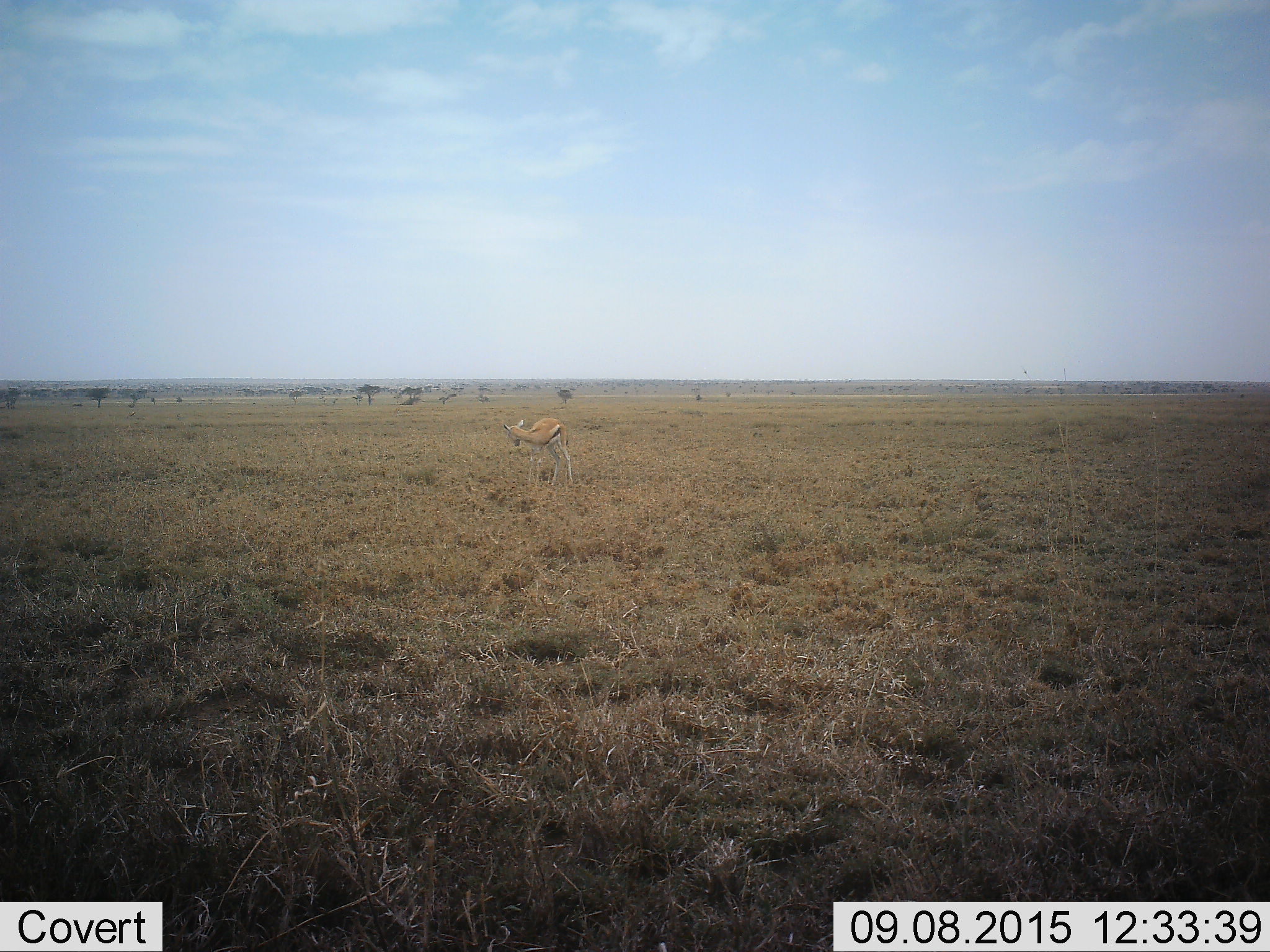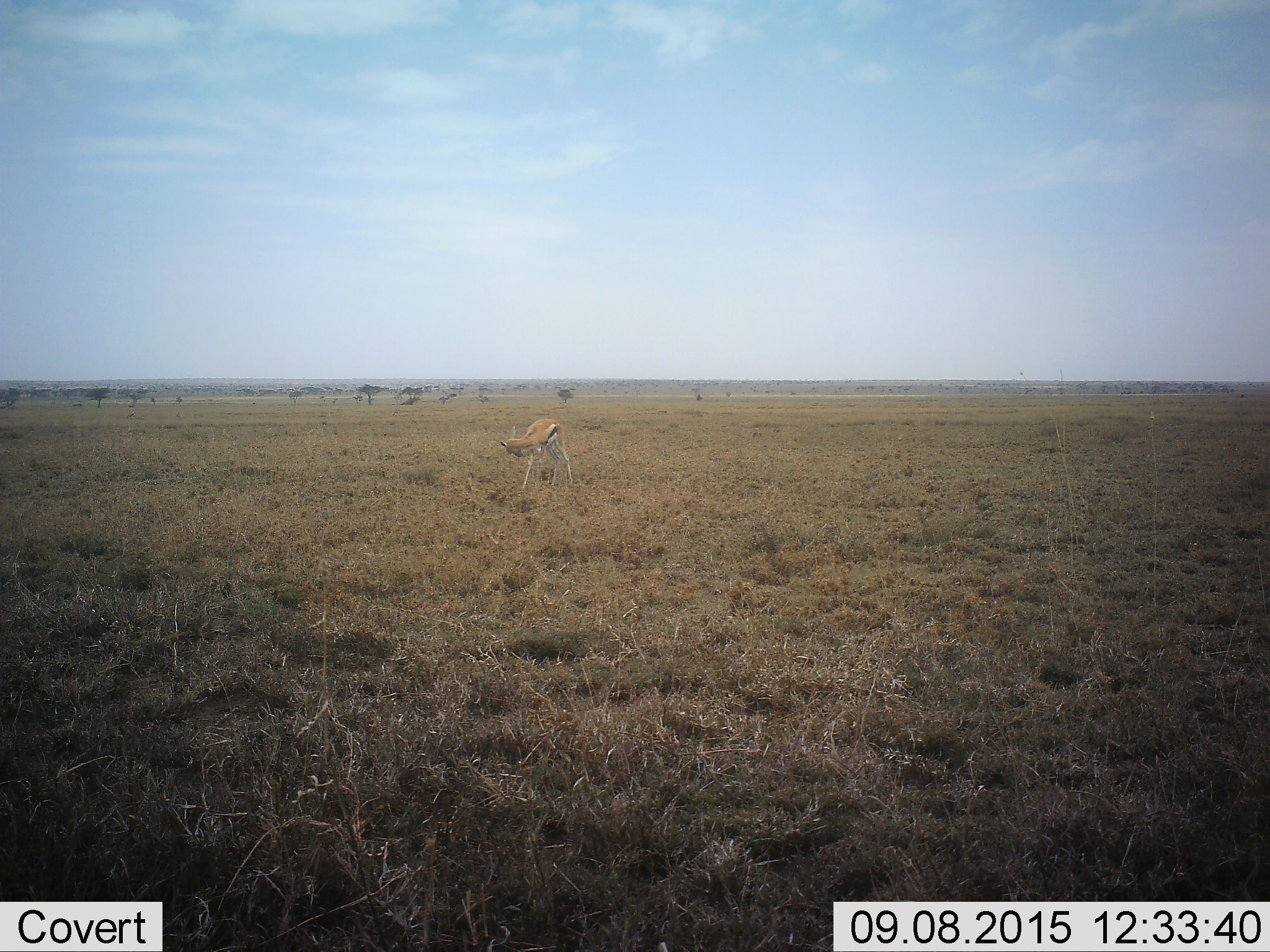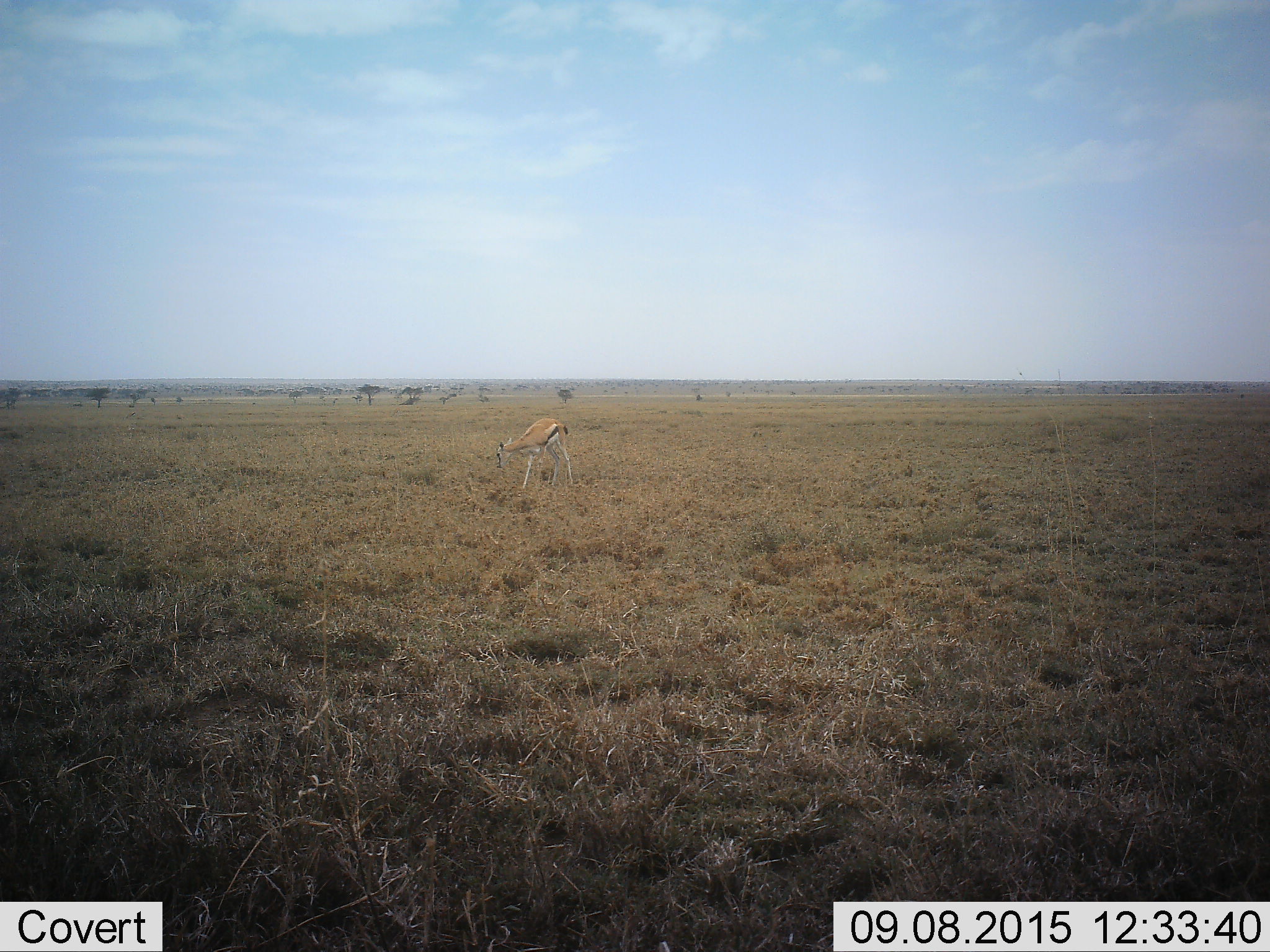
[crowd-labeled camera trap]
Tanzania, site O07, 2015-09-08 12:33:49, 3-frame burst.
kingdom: Animalia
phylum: Chordata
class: Mammalia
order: Artiodactyla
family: Bovidae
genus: Eudorcas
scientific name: Eudorcas thomsonii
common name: thomson's gazelle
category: gazellethomsons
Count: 1.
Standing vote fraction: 62%.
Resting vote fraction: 0%.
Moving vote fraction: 12%.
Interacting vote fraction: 0%.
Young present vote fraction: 12%.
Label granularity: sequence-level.